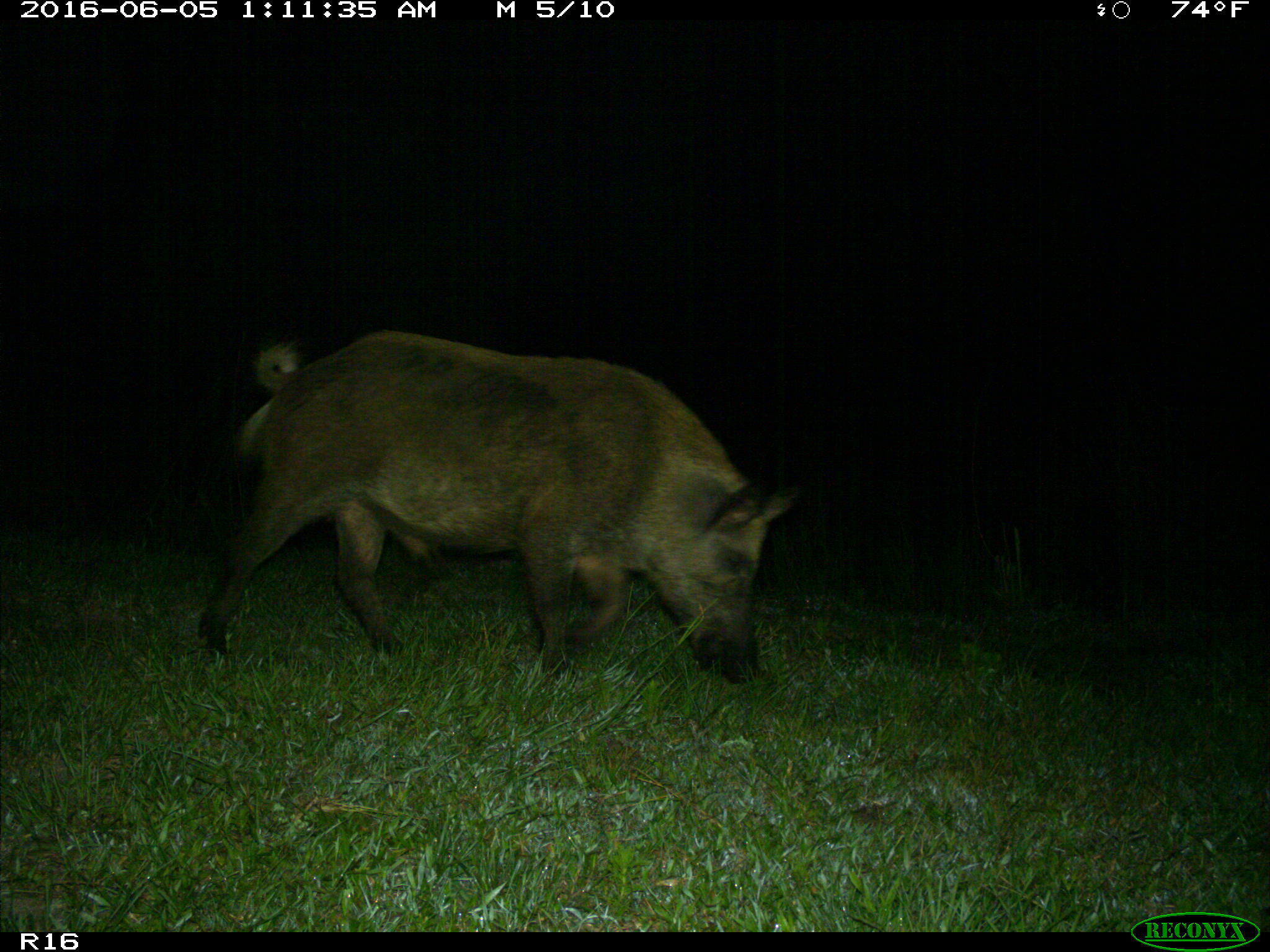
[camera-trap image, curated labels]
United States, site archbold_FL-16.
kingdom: Animalia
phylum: Chordata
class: Mammalia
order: Artiodactyla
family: Suidae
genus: Sus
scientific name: Sus scrofa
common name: wild boar